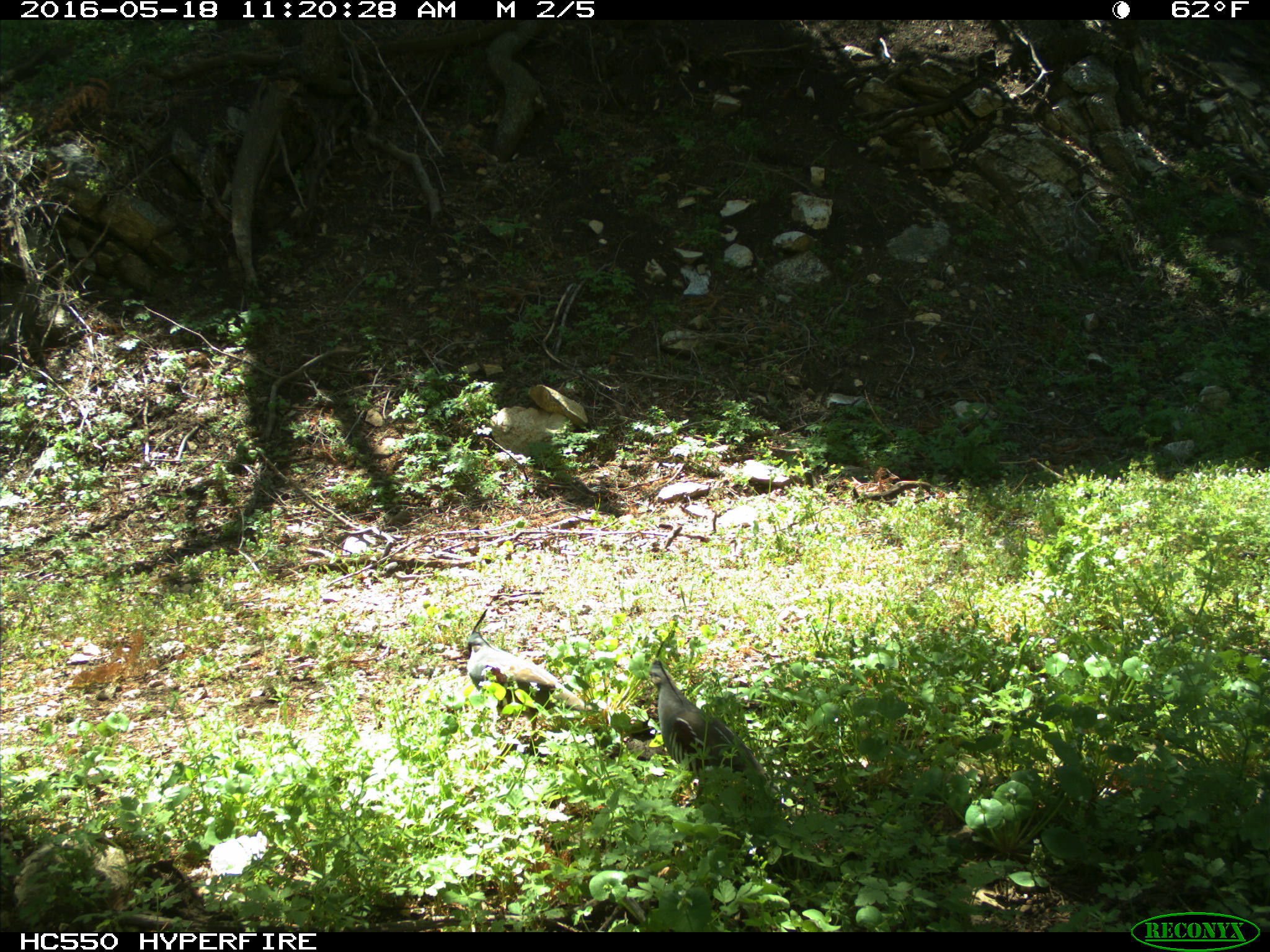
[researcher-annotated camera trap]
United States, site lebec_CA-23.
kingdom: Animalia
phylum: Chordata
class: Aves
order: Galliformes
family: Odontophoridae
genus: Callipepla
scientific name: Callipepla californica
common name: california quail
Callipepla californica (california quail).